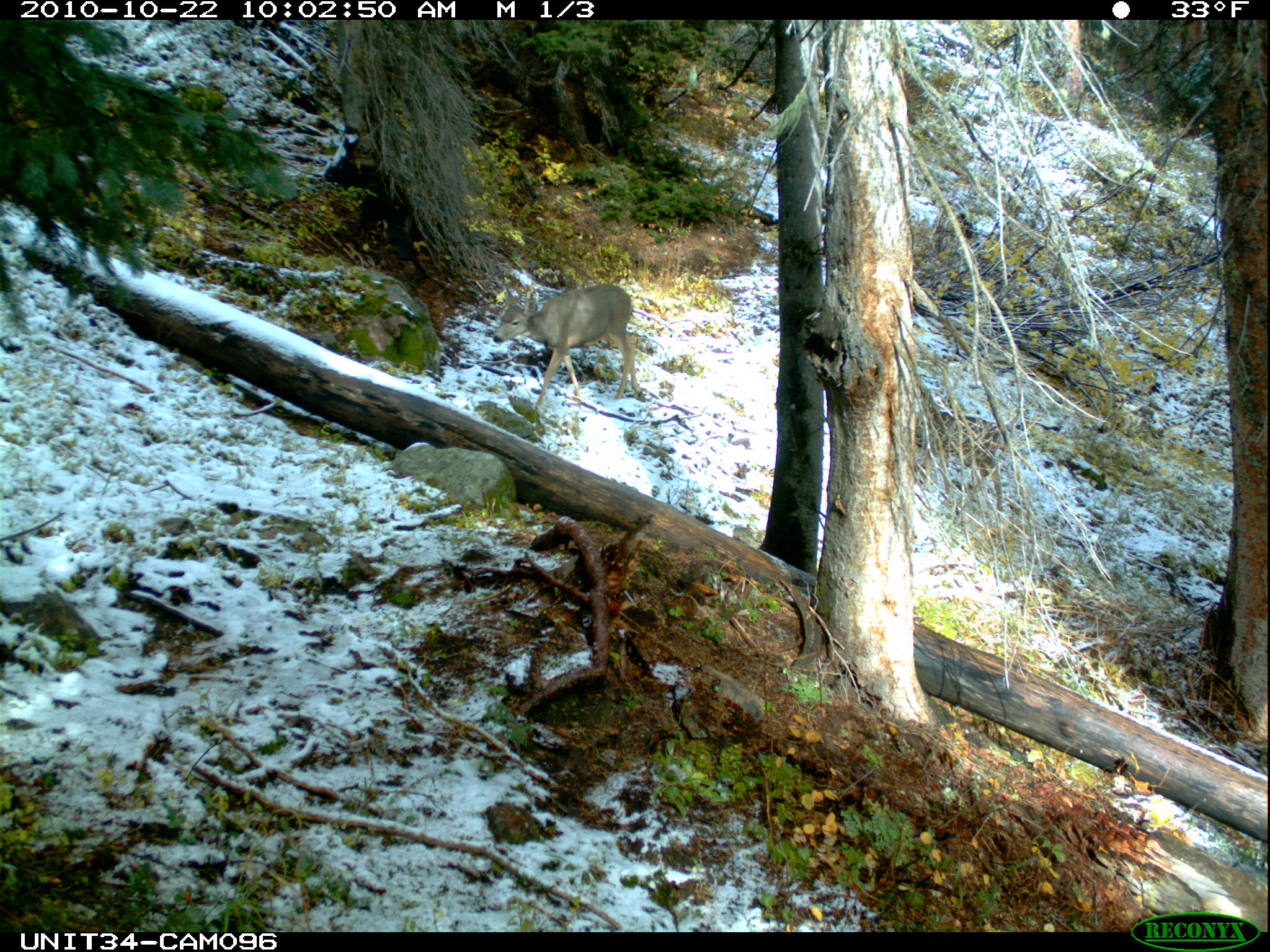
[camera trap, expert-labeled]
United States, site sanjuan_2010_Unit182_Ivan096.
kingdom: Animalia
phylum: Chordata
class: Mammalia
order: Artiodactyla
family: Cervidae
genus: Odocoileus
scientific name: Odocoileus hemionus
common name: mule deer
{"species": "Odocoileus hemionus (mule deer)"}